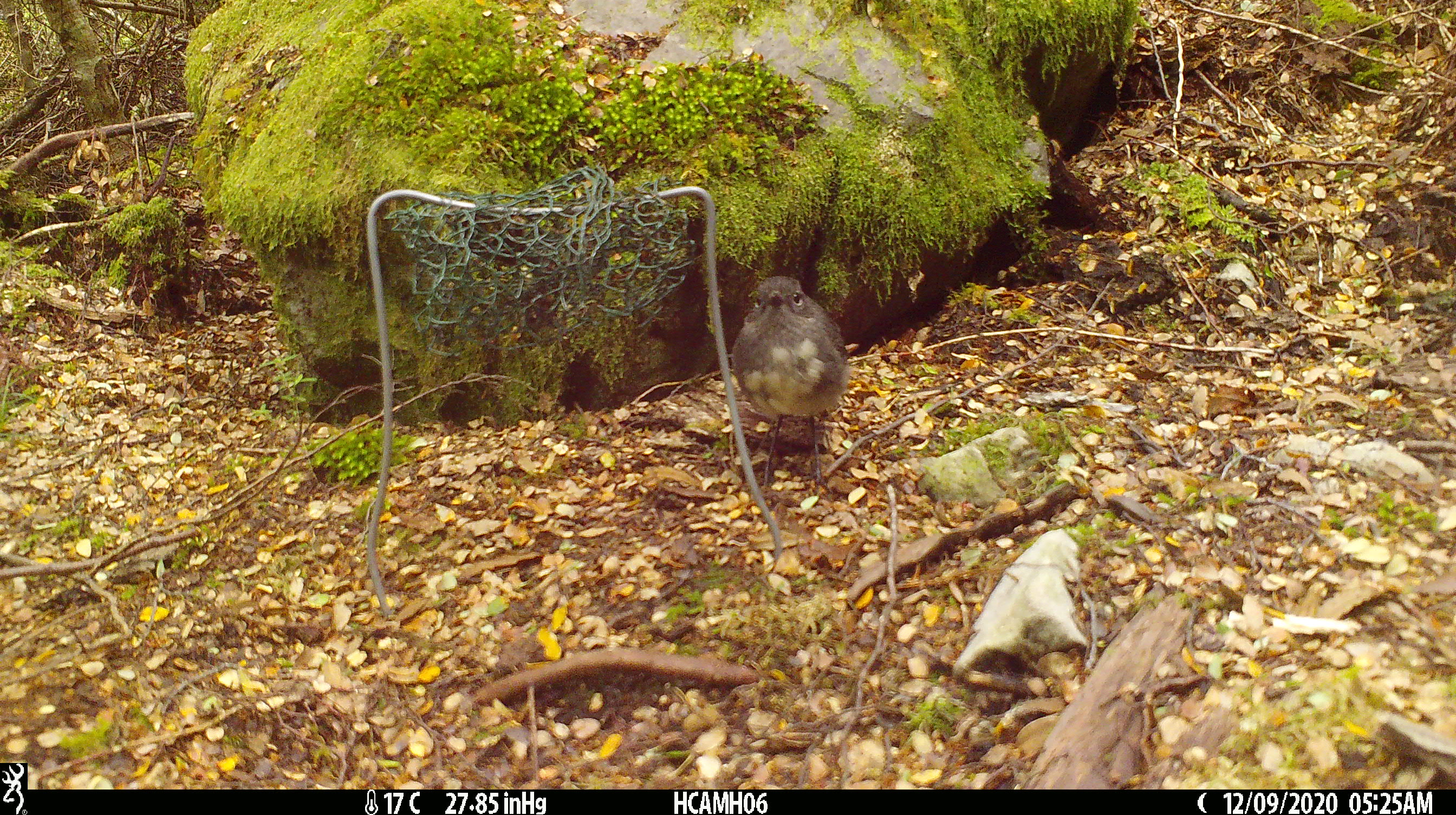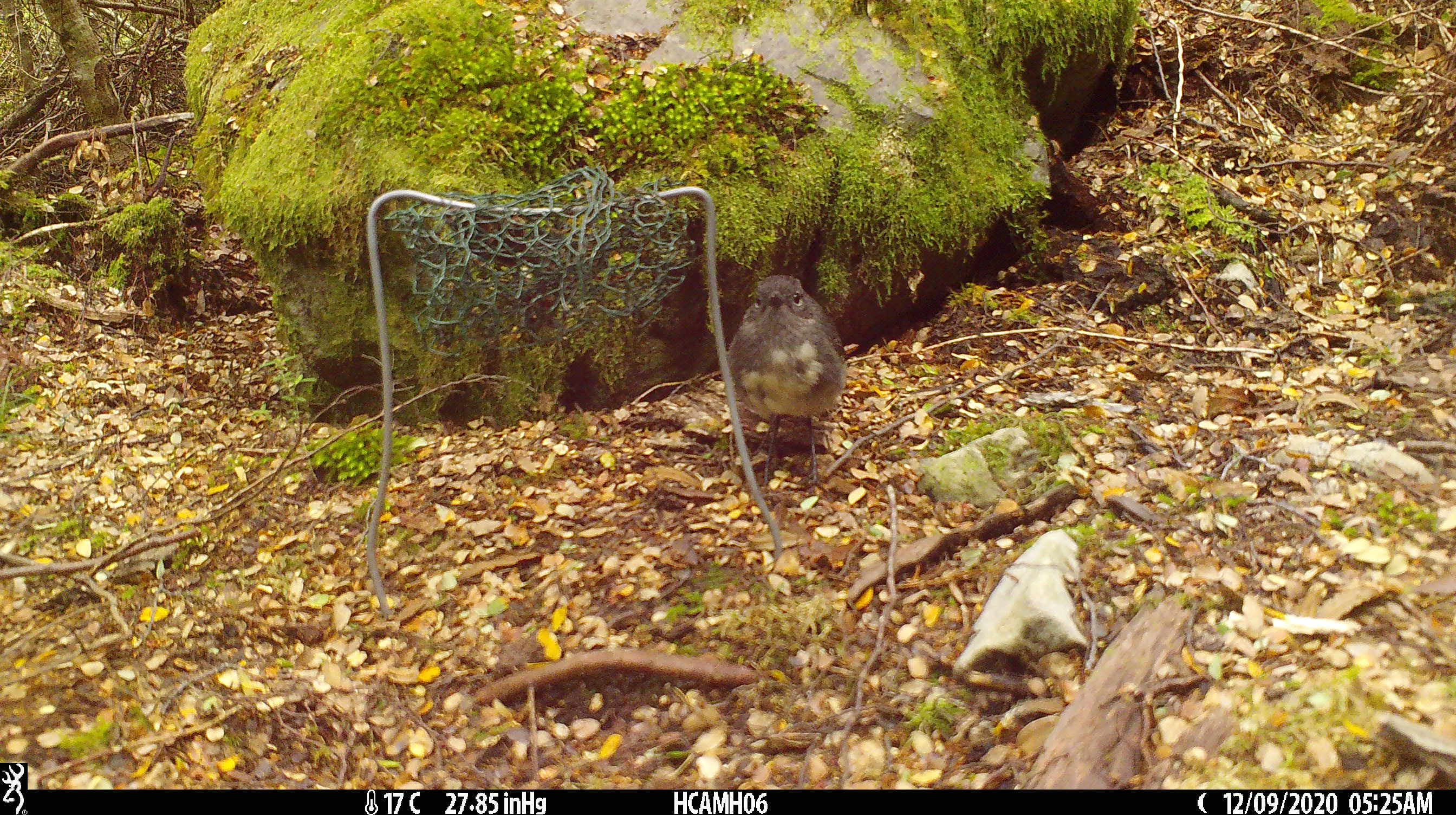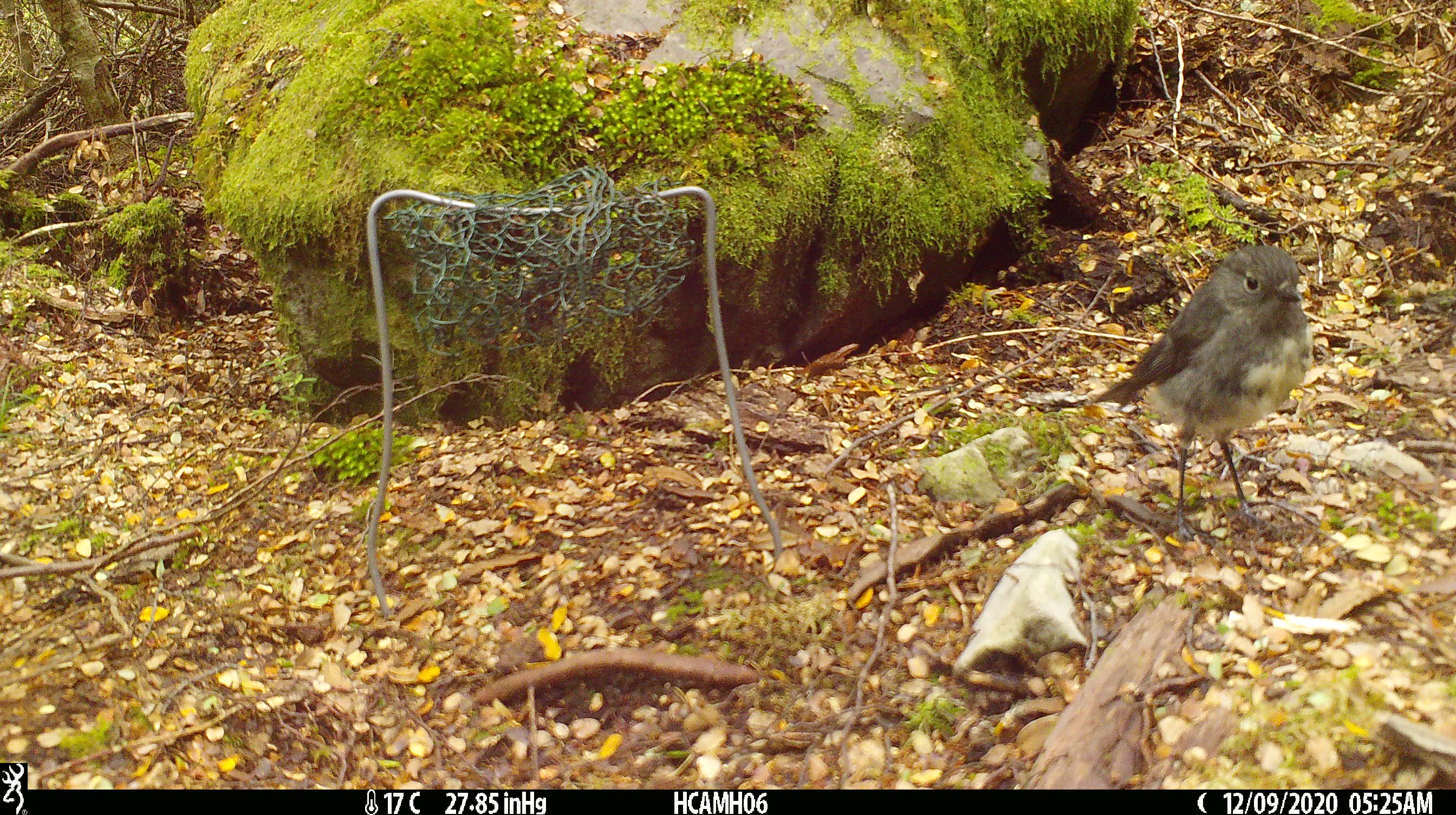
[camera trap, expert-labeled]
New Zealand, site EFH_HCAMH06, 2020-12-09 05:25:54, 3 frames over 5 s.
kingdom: Animalia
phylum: Chordata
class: Aves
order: Passeriformes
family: Petroicidae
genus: Petroica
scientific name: Petroica australis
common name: new zealand robin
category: robin